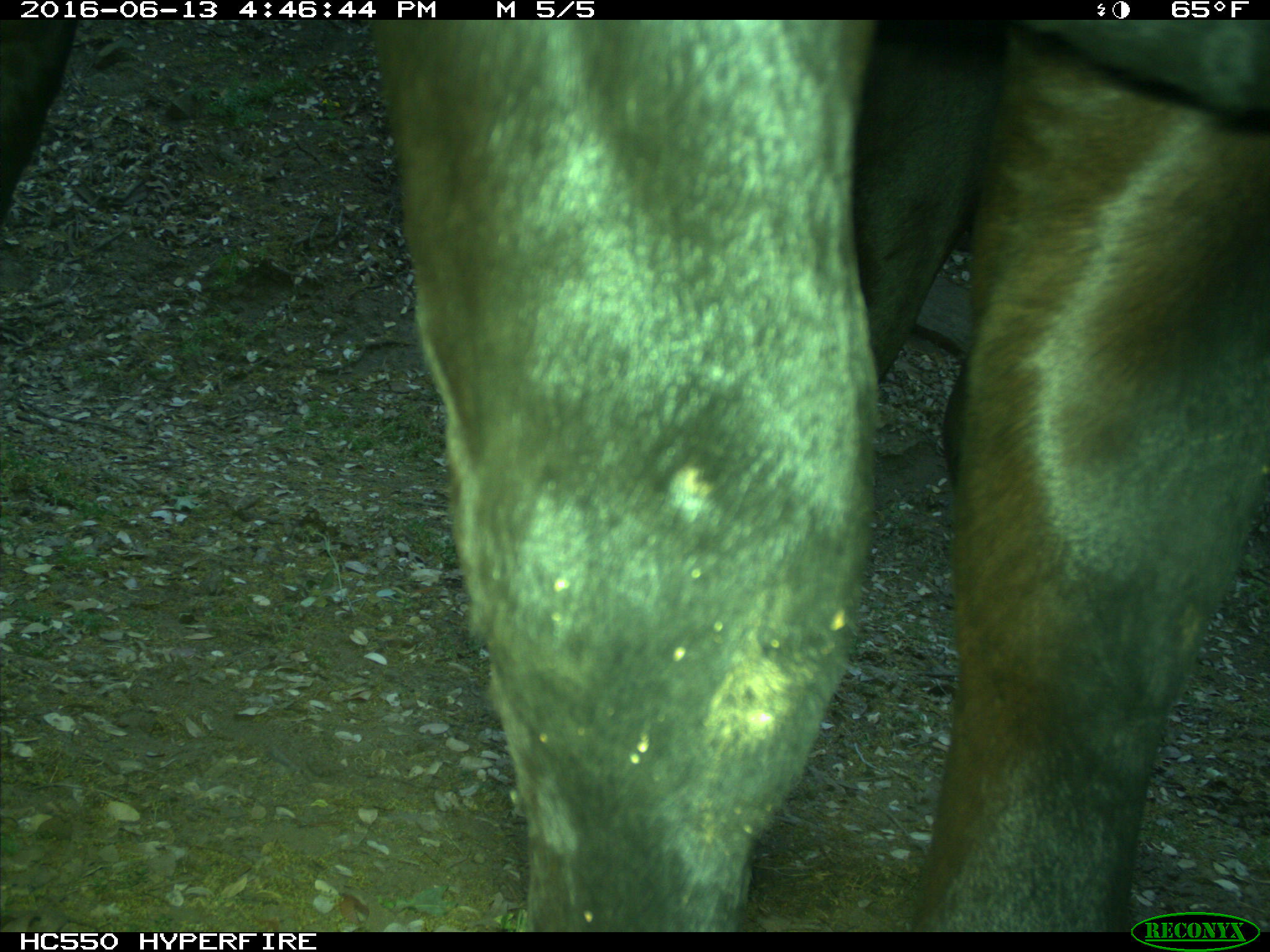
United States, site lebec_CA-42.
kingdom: Animalia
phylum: Chordata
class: Mammalia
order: Artiodactyla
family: Bovidae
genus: Bos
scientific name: Bos taurus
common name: domestic cow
Bos taurus (domestic cow).